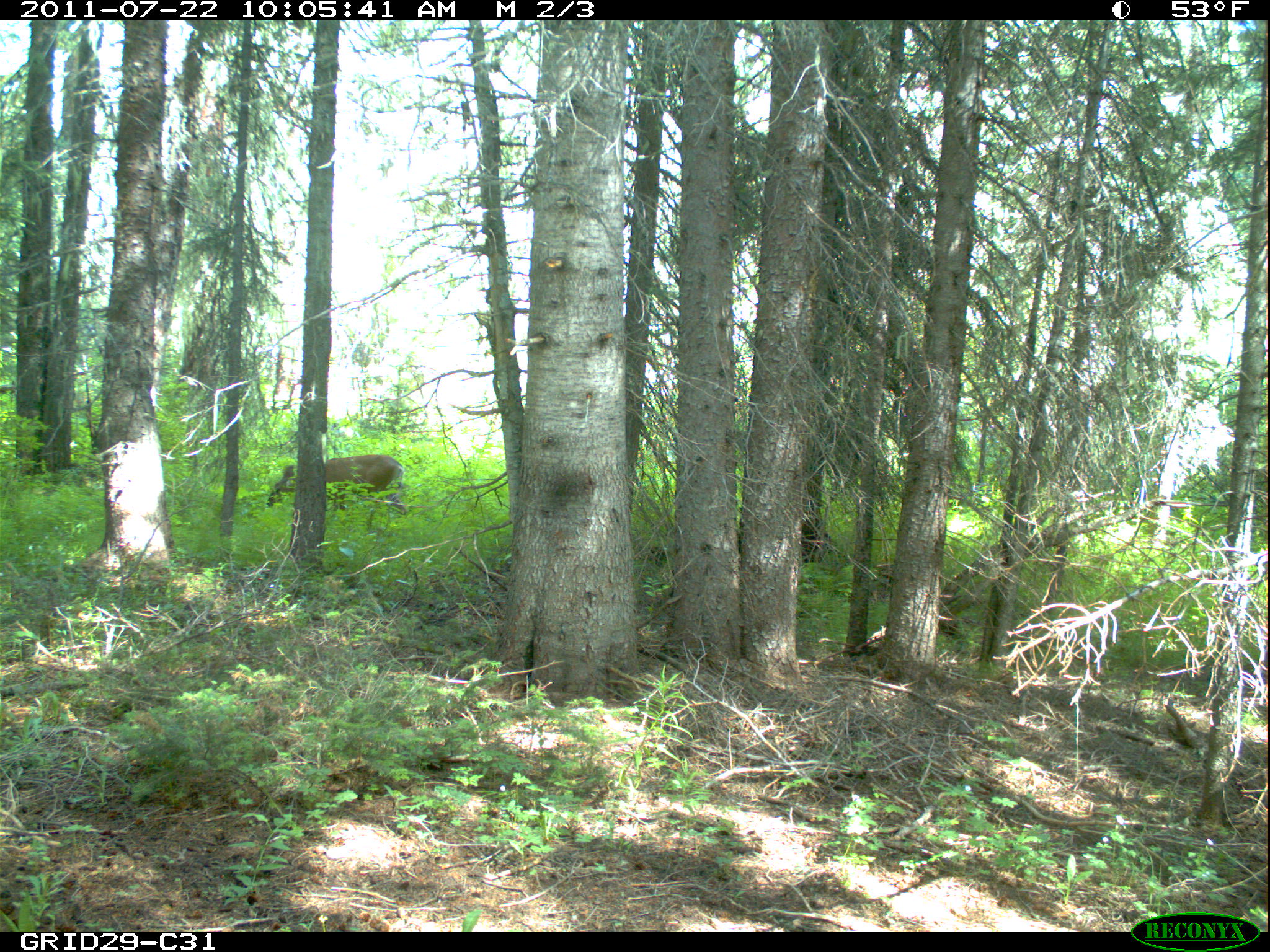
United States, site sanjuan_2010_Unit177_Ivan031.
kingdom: Animalia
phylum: Chordata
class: Mammalia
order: Artiodactyla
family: Cervidae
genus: Odocoileus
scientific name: Odocoileus hemionus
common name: mule deer